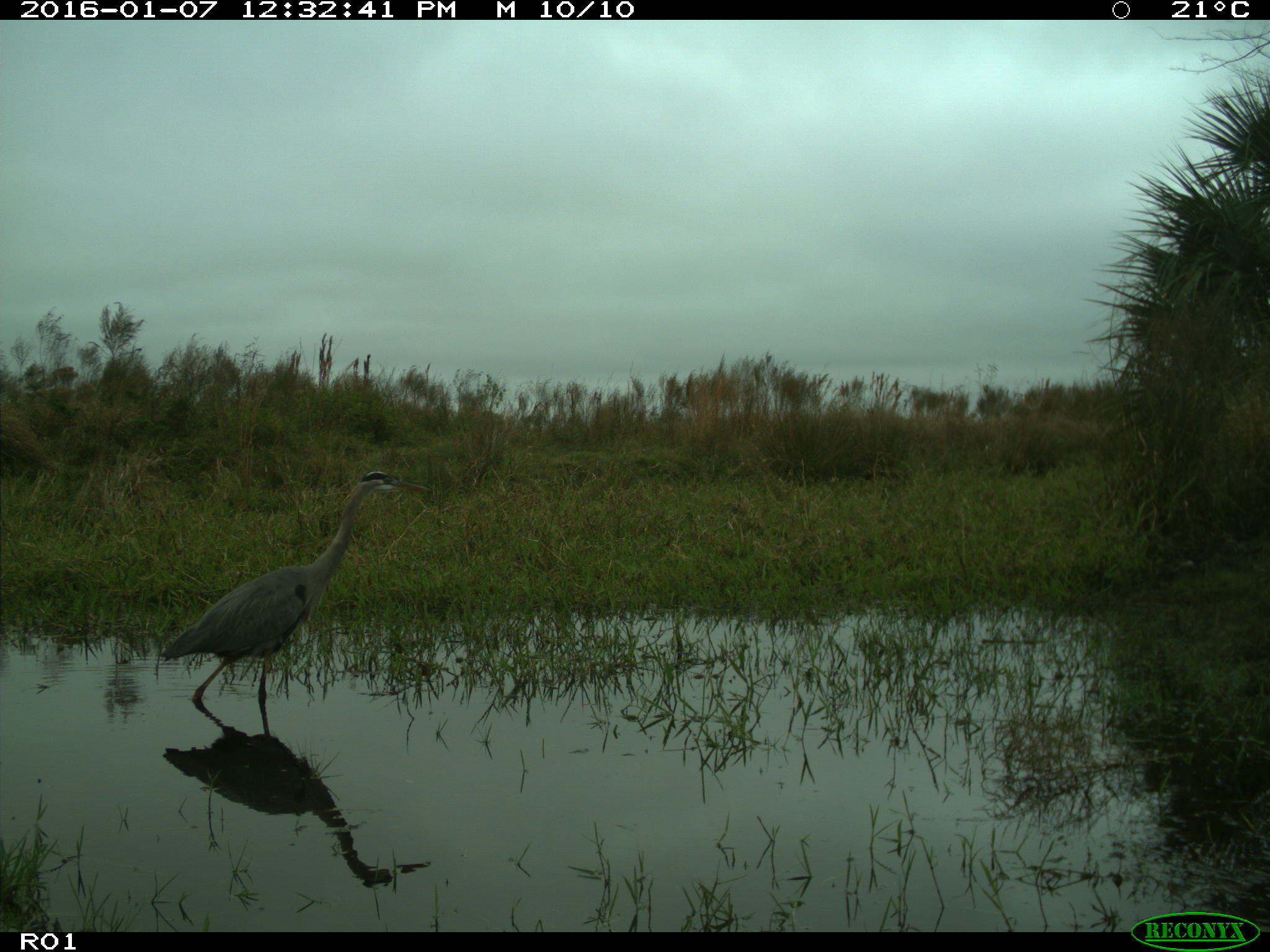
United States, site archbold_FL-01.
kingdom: Animalia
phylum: Chordata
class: Aves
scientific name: Aves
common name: birds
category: unidentified bird